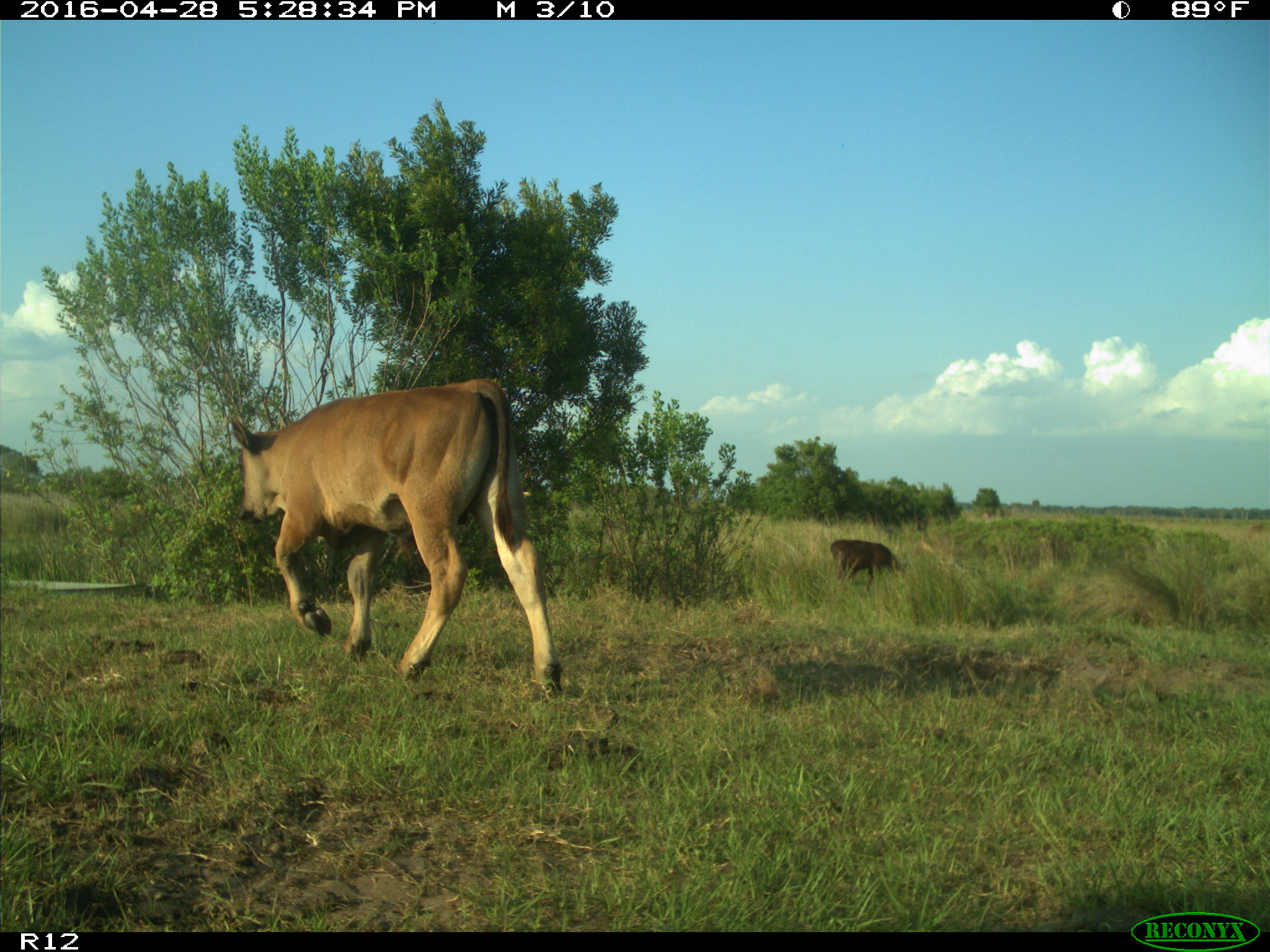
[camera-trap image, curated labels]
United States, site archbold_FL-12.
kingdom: Animalia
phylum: Chordata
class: Mammalia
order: Artiodactyla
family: Bovidae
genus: Bos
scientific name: Bos taurus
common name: domestic cow